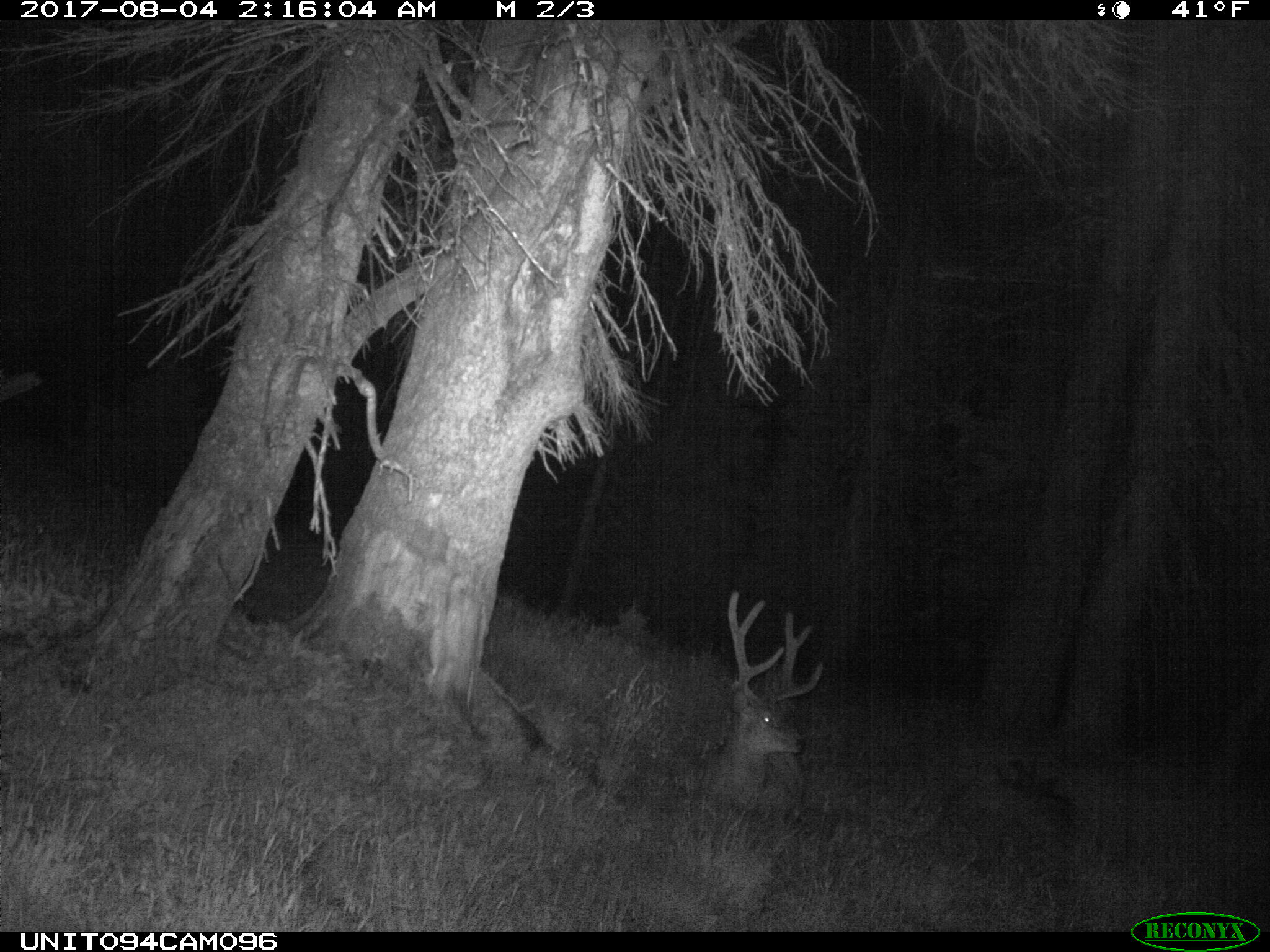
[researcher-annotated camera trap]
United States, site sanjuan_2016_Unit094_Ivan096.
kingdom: Animalia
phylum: Chordata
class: Mammalia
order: Artiodactyla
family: Cervidae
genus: Odocoileus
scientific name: Odocoileus hemionus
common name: mule deer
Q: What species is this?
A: Odocoileus hemionus (mule deer).